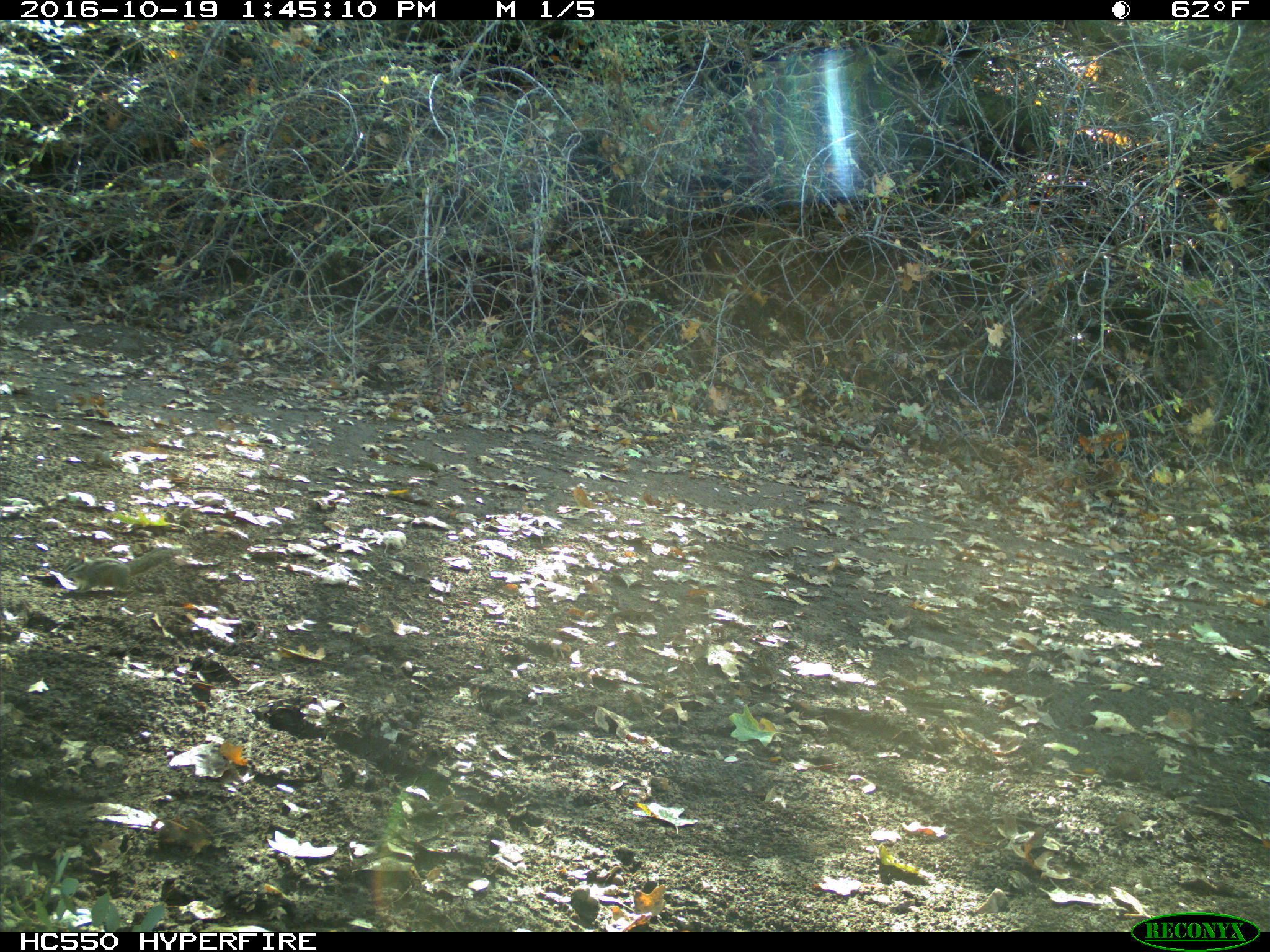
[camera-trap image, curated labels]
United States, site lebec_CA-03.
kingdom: Animalia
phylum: Chordata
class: Mammalia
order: Rodentia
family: Sciuridae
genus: Tamias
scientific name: Tamias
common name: chipmunk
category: unidentified chipmunk